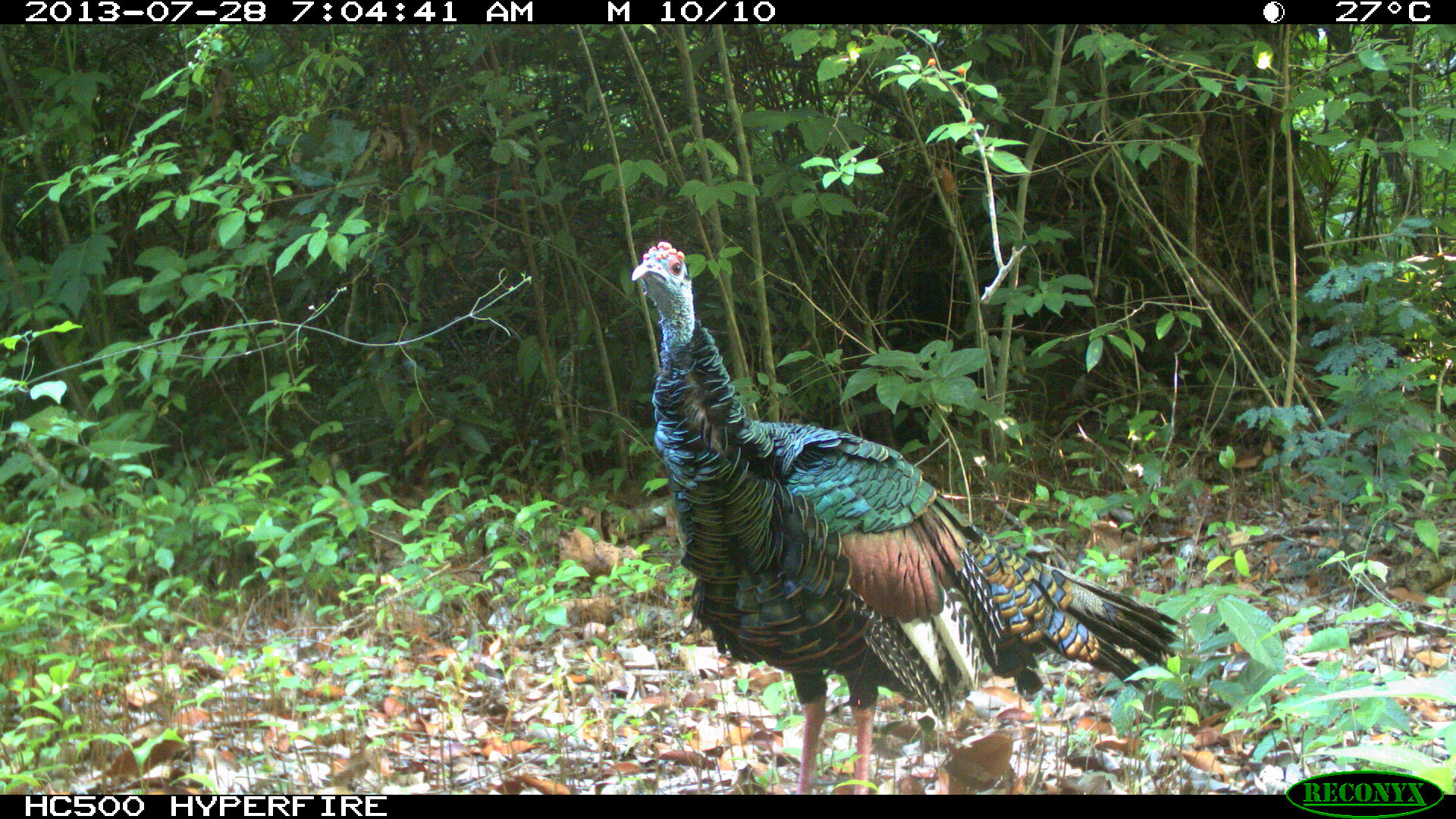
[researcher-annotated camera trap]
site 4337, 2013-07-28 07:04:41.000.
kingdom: Animalia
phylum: Chordata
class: Aves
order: Galliformes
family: Phasianidae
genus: Meleagris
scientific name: Meleagris ocellata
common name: ocellated turkey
Meleagris ocellata (ocellated turkey), count 1, sex male.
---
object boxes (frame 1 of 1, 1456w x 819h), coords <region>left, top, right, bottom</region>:
meleagris ocellata: <region>621, 238, 1190, 794</region>